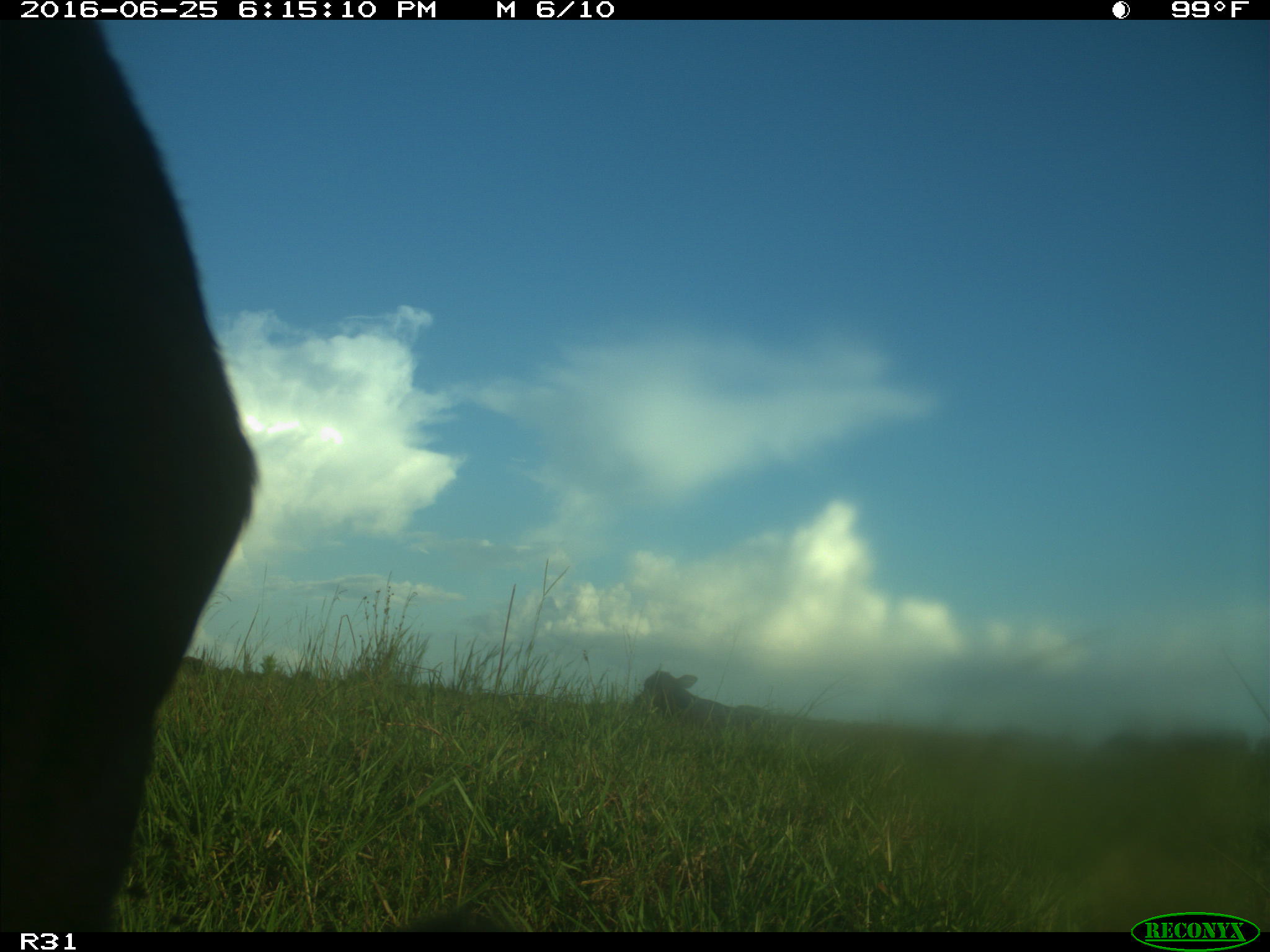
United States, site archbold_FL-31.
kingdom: Animalia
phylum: Chordata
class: Mammalia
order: Artiodactyla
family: Bovidae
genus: Bos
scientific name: Bos taurus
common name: domestic cow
Bos taurus (domestic cow).